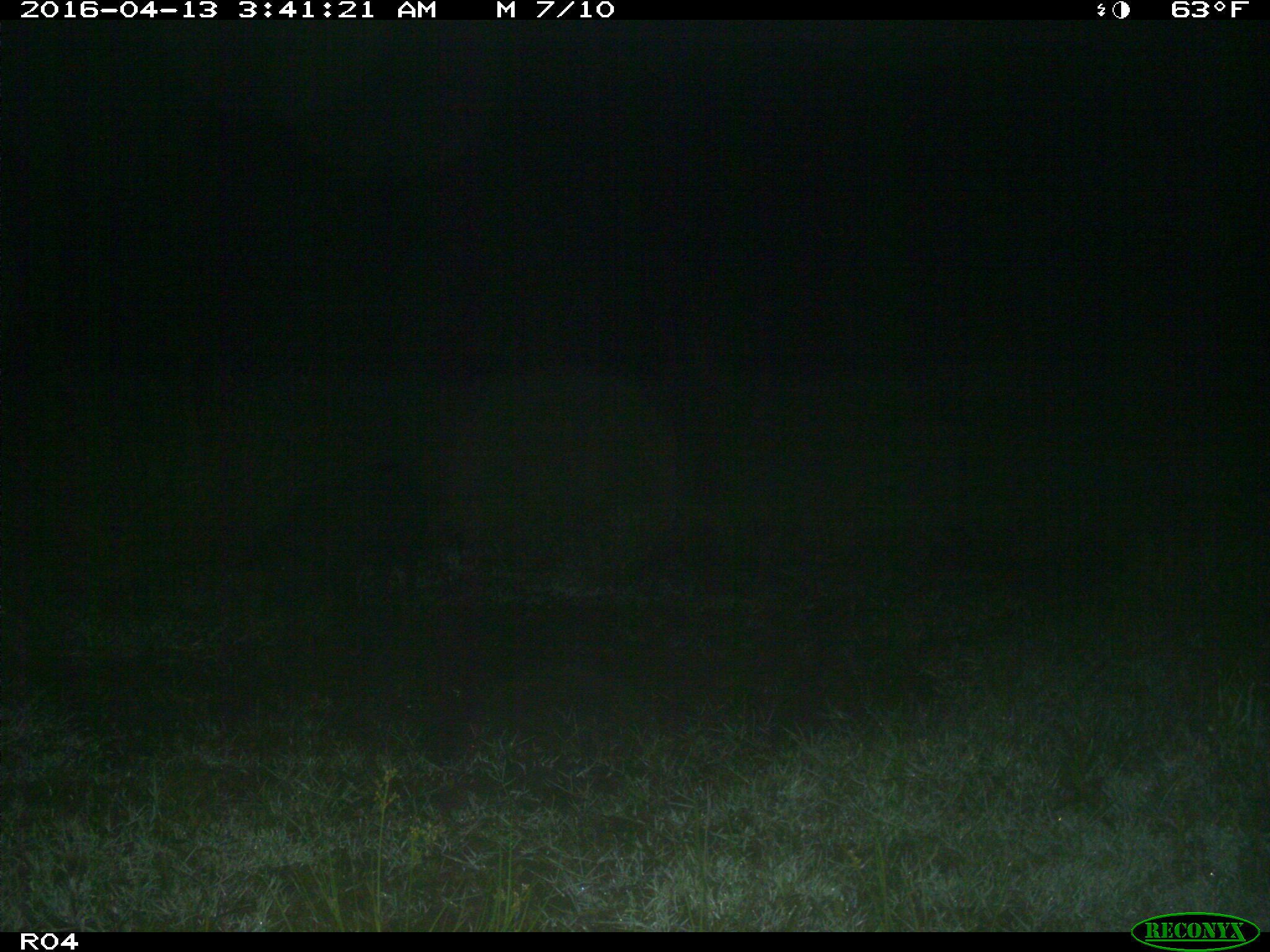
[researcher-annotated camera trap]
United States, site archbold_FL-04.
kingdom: Animalia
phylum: Chordata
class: Mammalia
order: Artiodactyla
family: Suidae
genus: Sus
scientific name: Sus scrofa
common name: wild boar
Sus scrofa (wild boar).